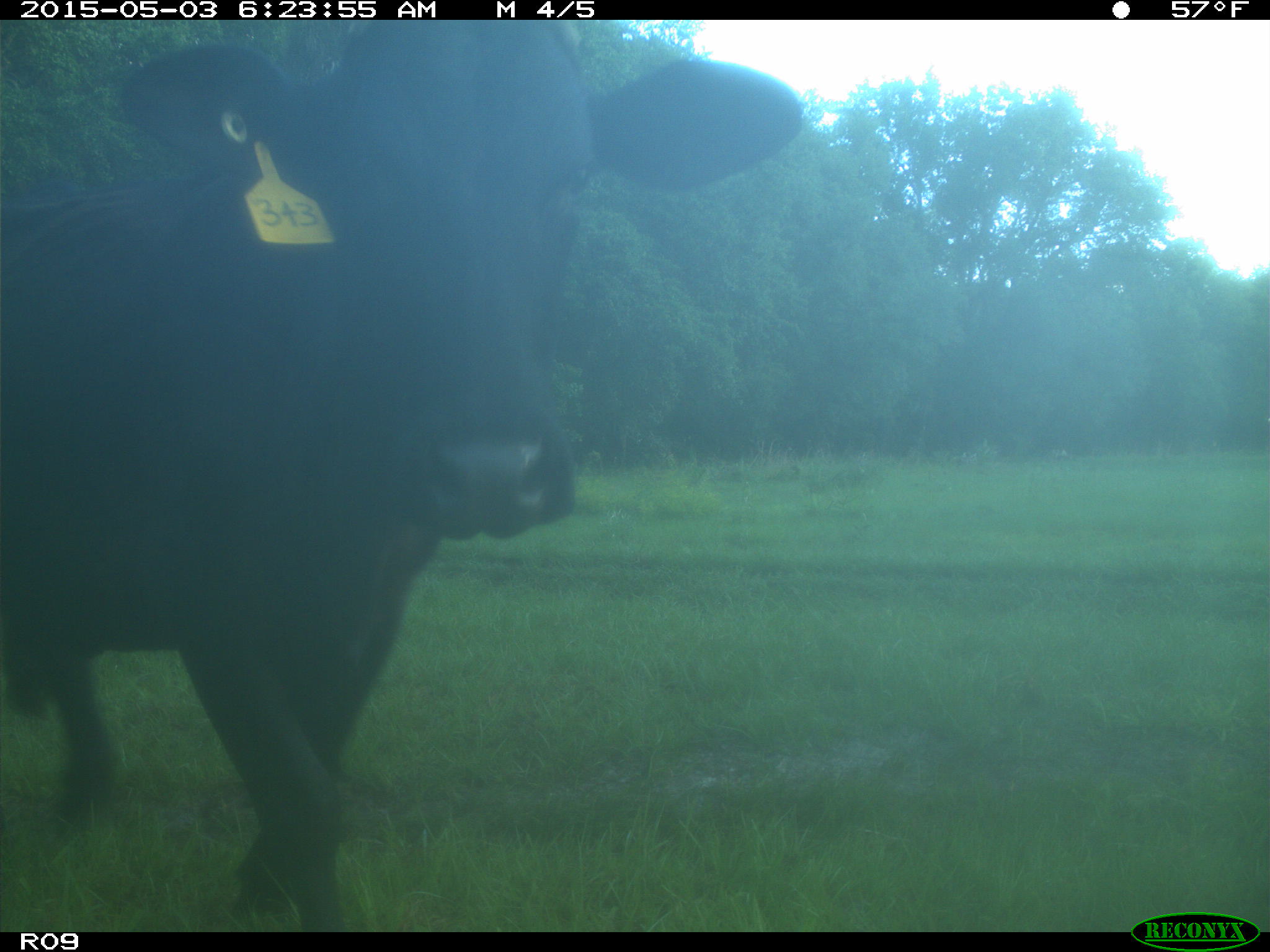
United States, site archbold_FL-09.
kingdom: Animalia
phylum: Chordata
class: Mammalia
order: Artiodactyla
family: Bovidae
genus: Bos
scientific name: Bos taurus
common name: domestic cow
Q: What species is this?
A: Bos taurus (domestic cow).